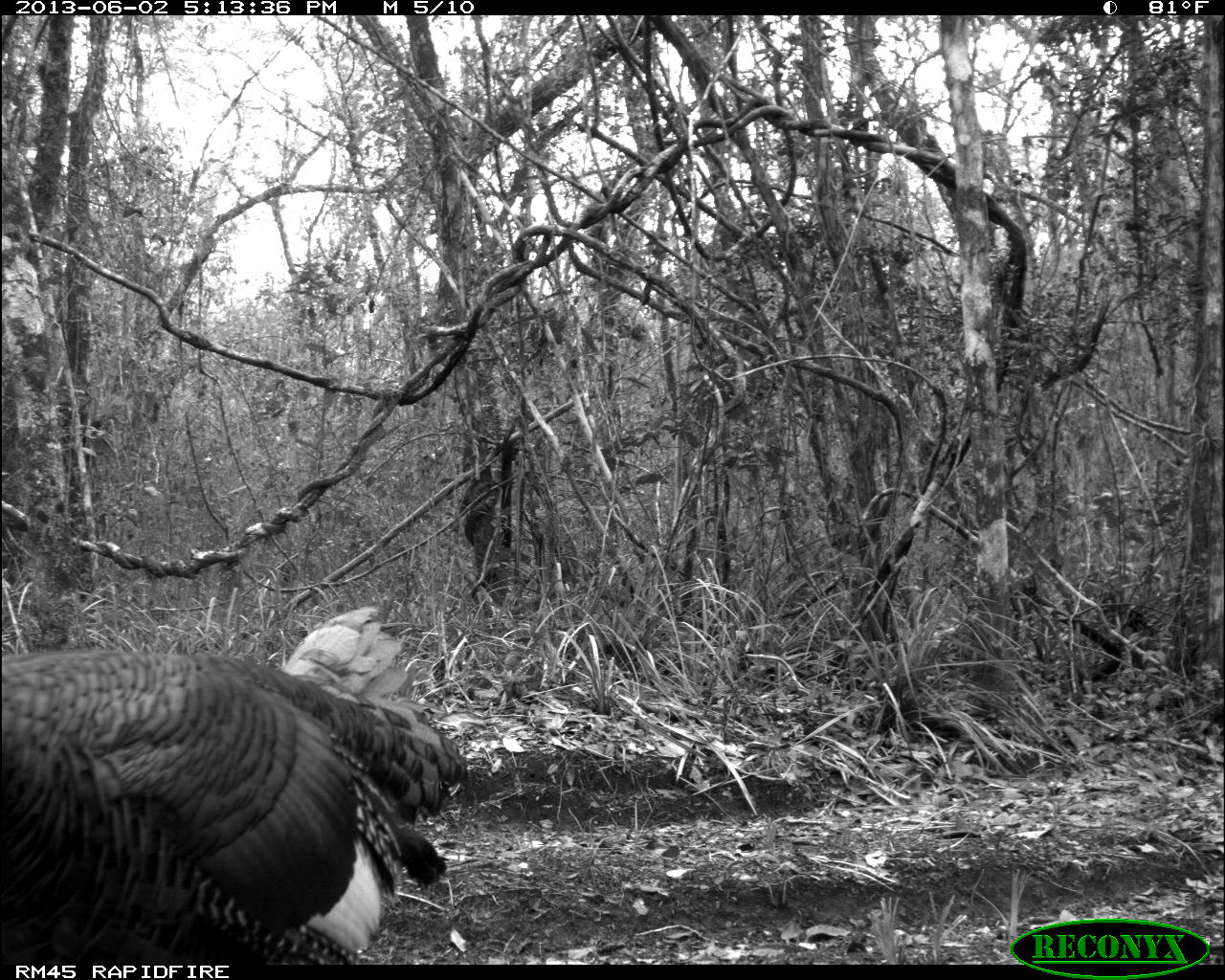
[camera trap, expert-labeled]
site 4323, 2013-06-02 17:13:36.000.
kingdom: Animalia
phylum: Chordata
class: Aves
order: Galliformes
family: Phasianidae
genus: Meleagris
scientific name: Meleagris ocellata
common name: ocellated turkey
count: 1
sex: male